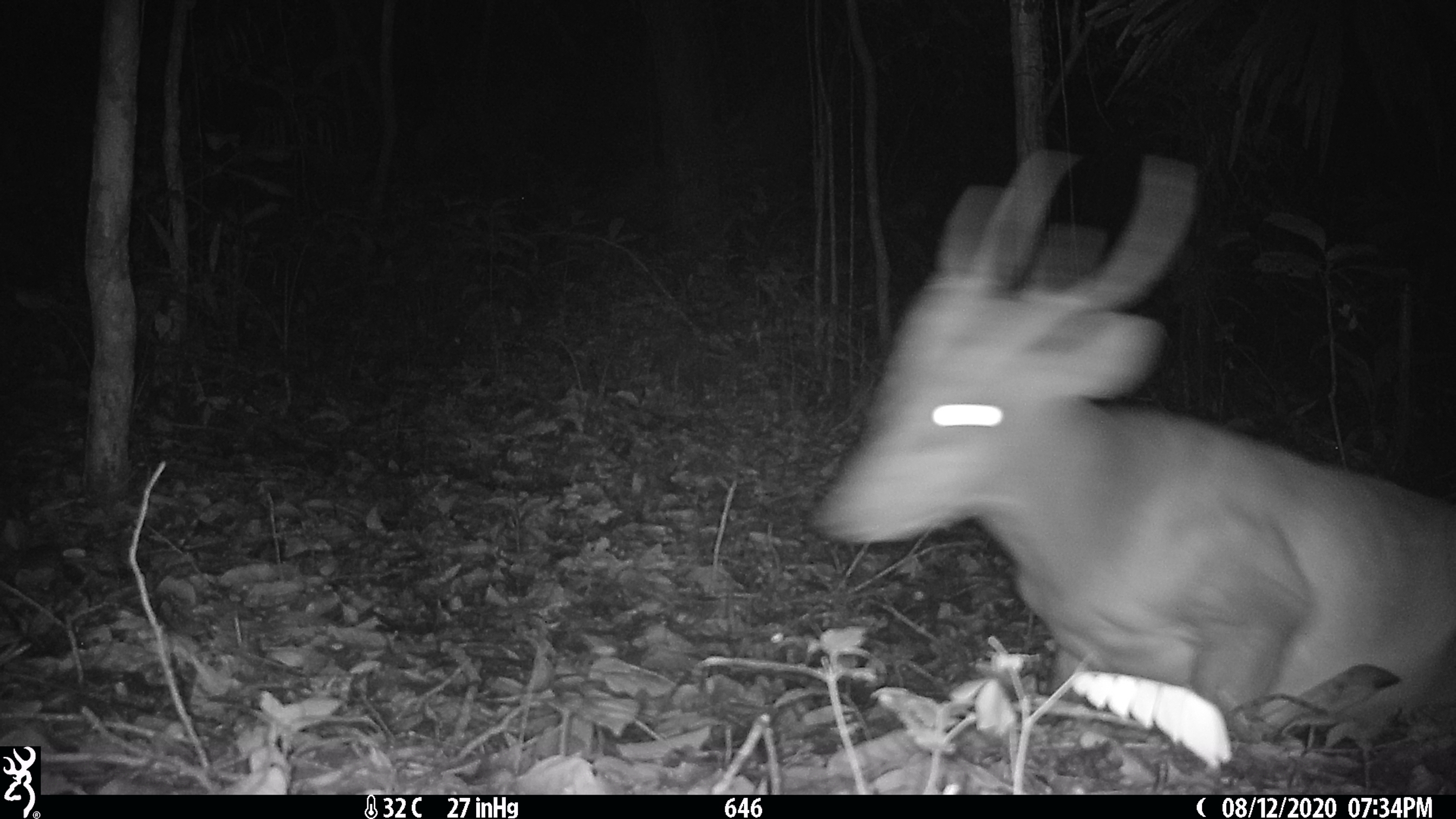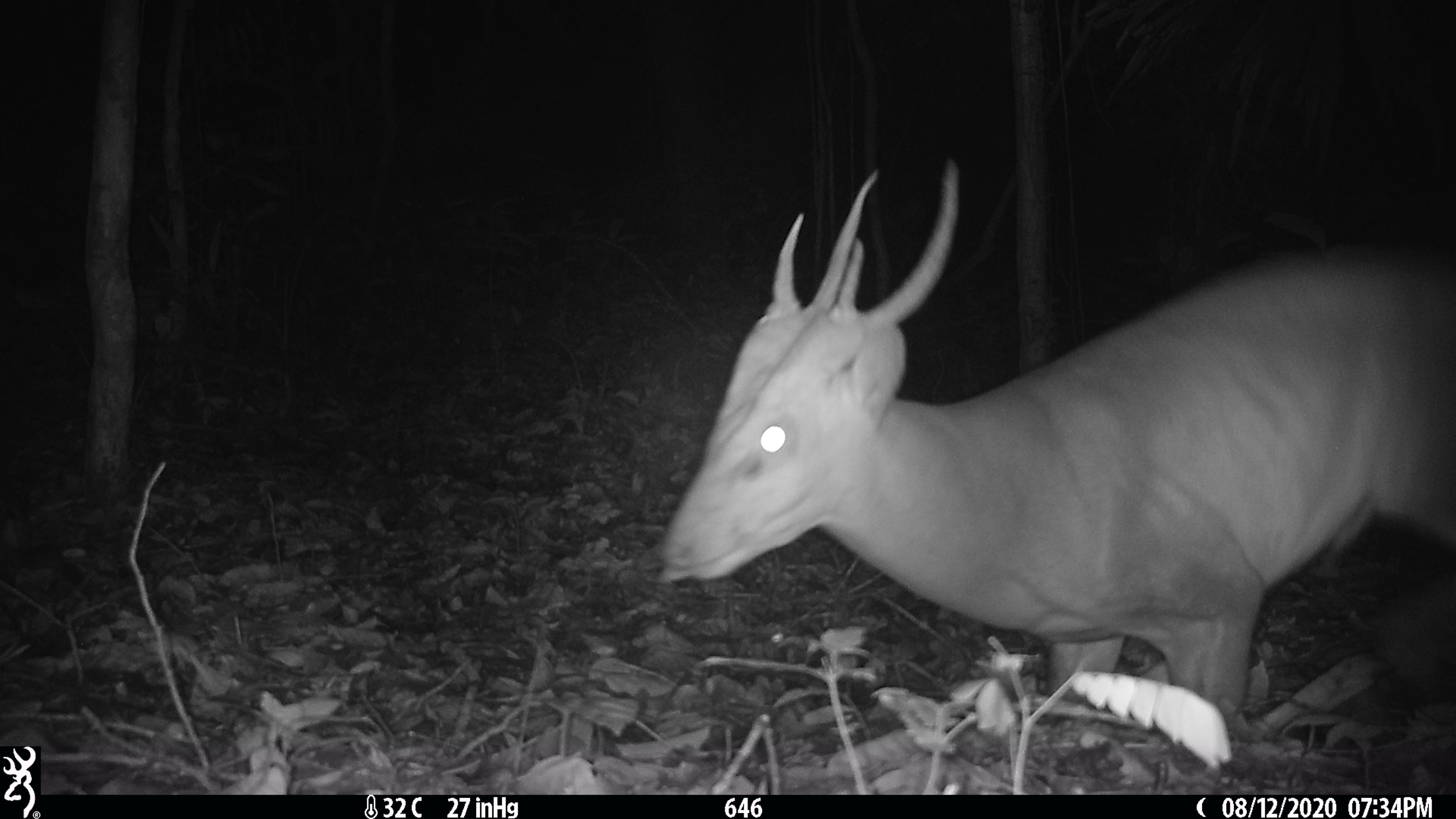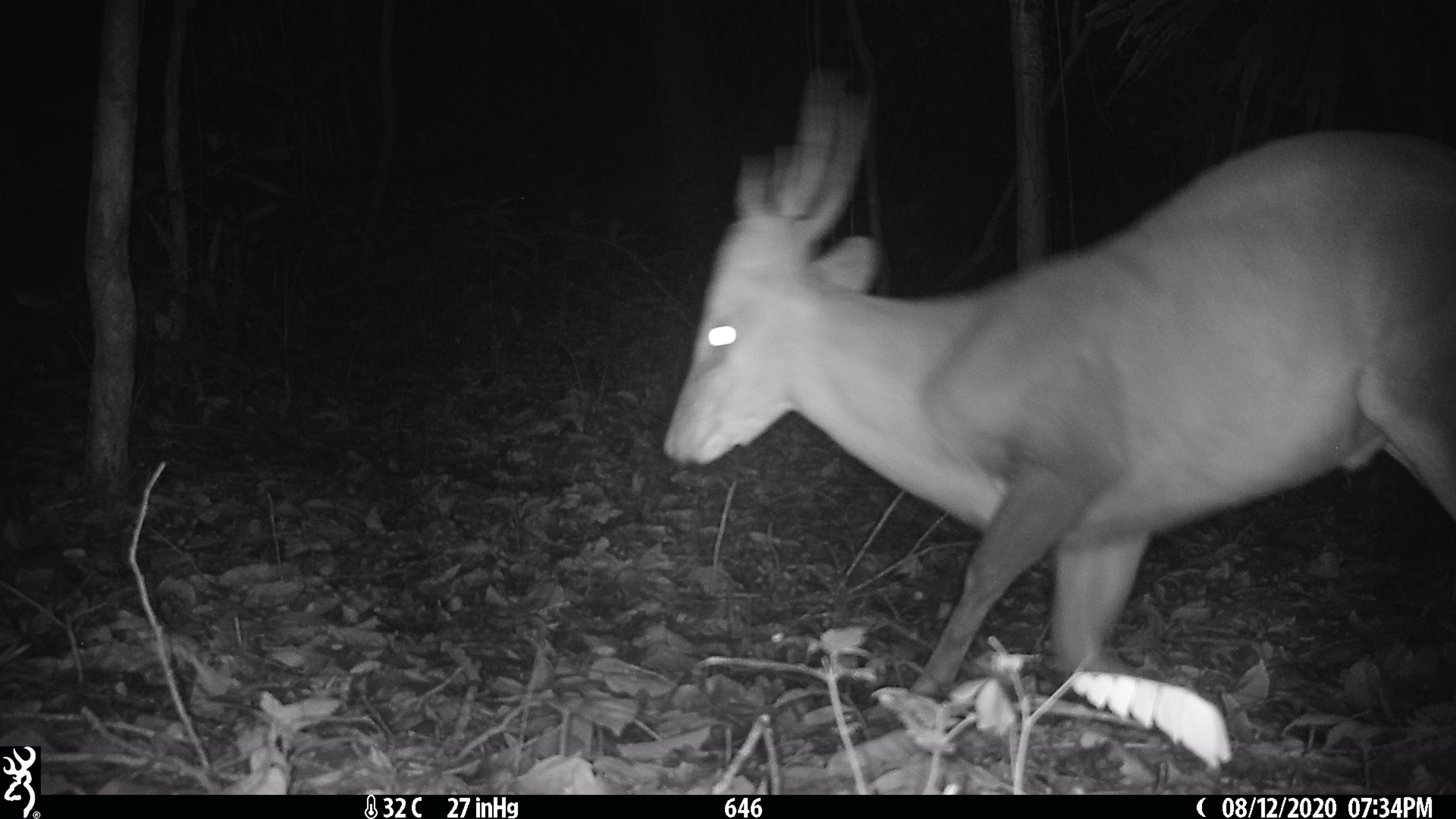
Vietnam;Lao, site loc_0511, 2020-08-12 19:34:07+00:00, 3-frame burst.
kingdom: Animalia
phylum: Chordata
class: Mammalia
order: Artiodactyla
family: Cervidae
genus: Muntiacus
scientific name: Muntiacus vuquangensis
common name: large-antlered muntjac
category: large antlered muntjac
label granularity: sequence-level